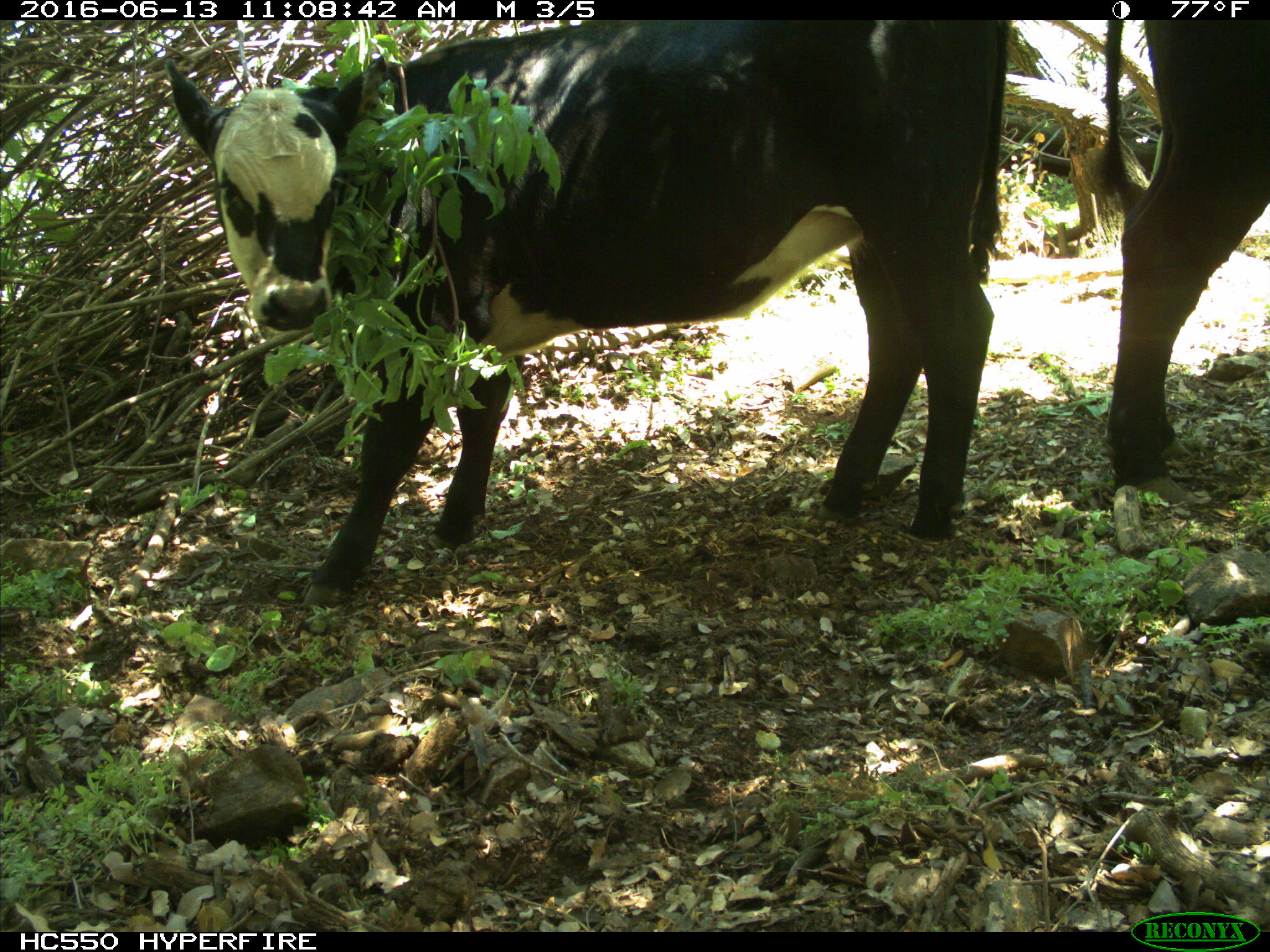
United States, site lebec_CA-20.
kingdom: Animalia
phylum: Chordata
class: Mammalia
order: Artiodactyla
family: Bovidae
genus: Bos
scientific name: Bos taurus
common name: domestic cow